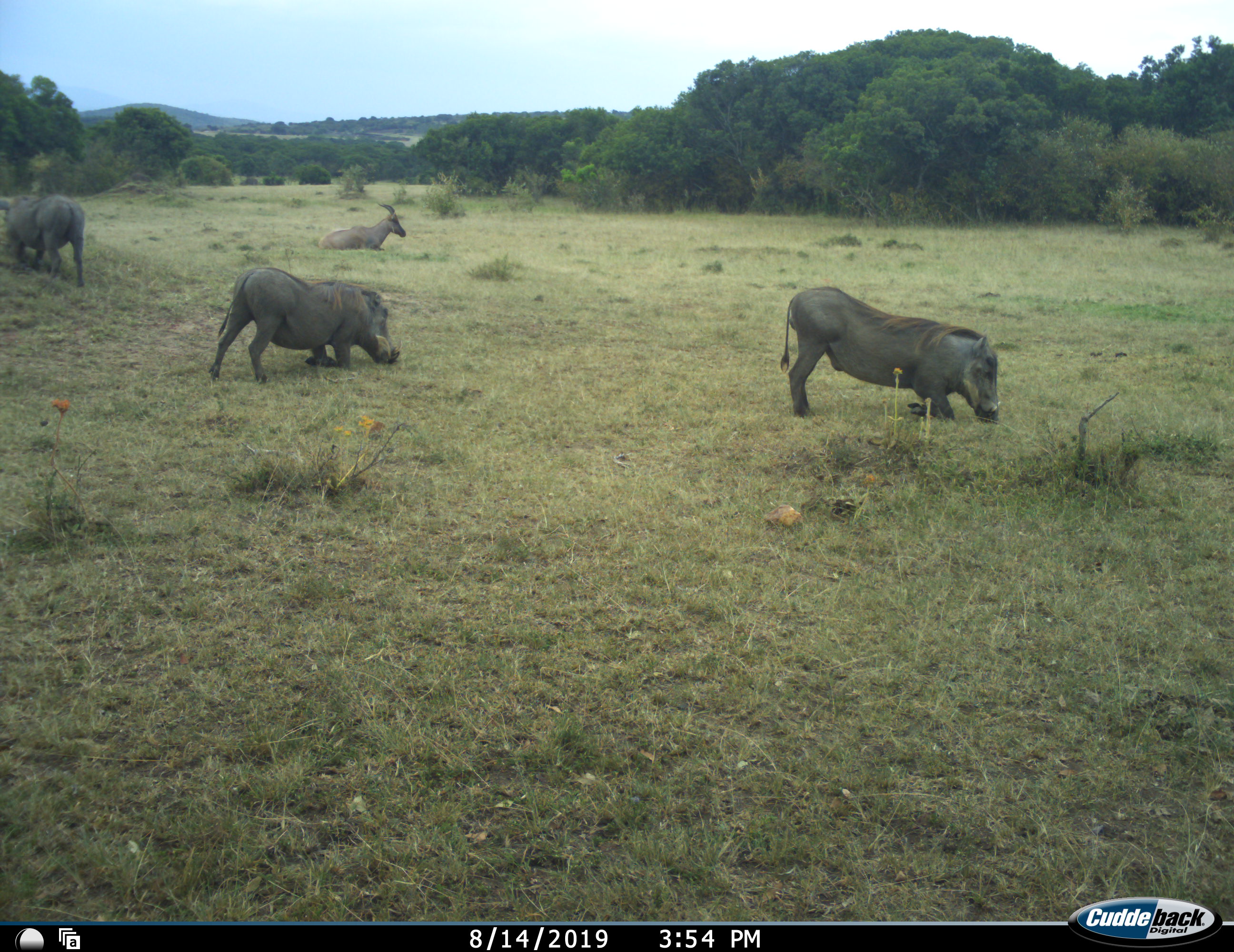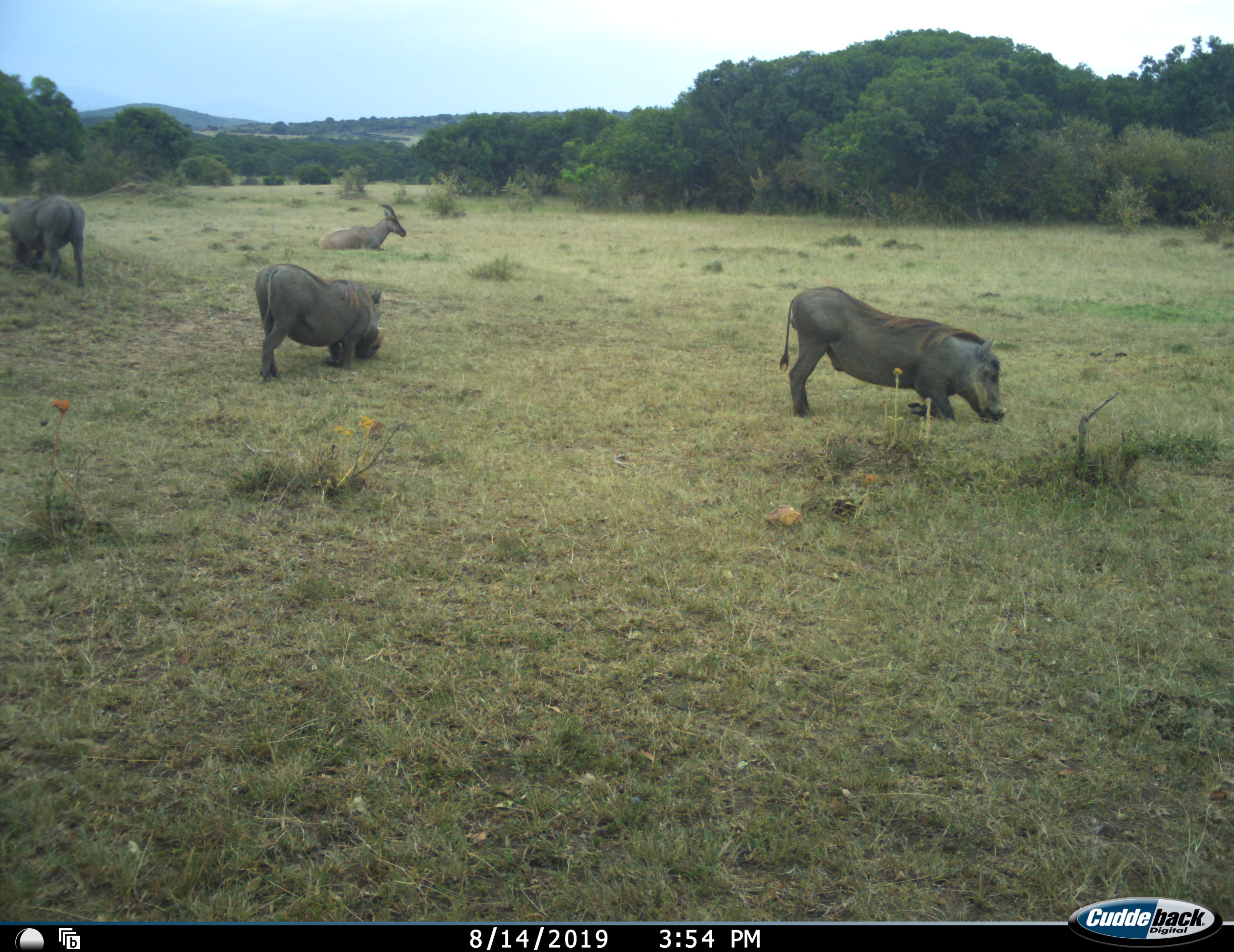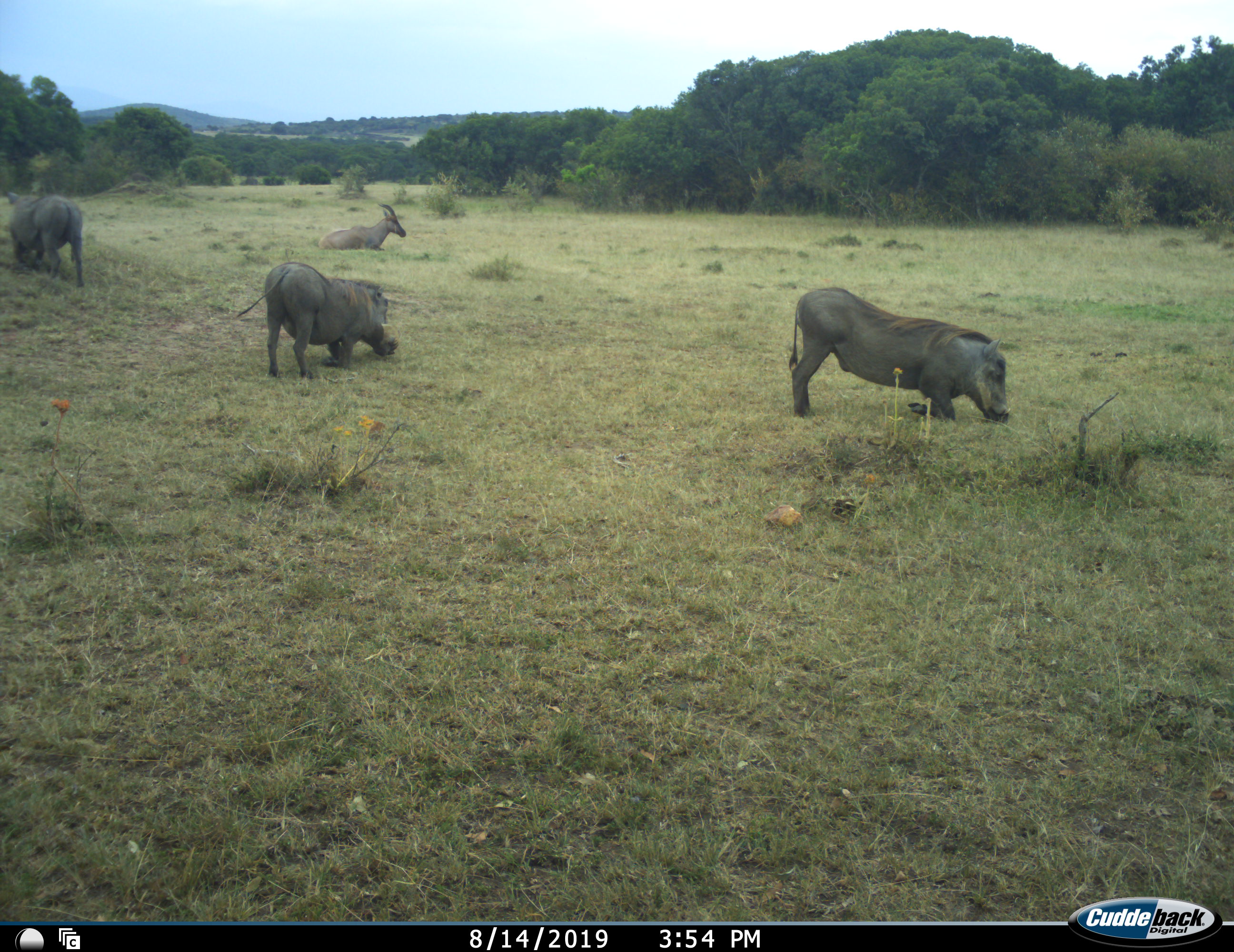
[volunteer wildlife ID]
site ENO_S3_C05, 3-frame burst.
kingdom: Animalia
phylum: Chordata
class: Mammalia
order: Artiodactyla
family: Bovidae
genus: Damaliscus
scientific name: Damaliscus lunatus jimela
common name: topi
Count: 1.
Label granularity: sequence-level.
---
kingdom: Animalia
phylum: Chordata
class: Mammalia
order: Artiodactyla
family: Suidae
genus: Phacochoerus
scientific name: Phacochoerus africanus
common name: warthog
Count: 3.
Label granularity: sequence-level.